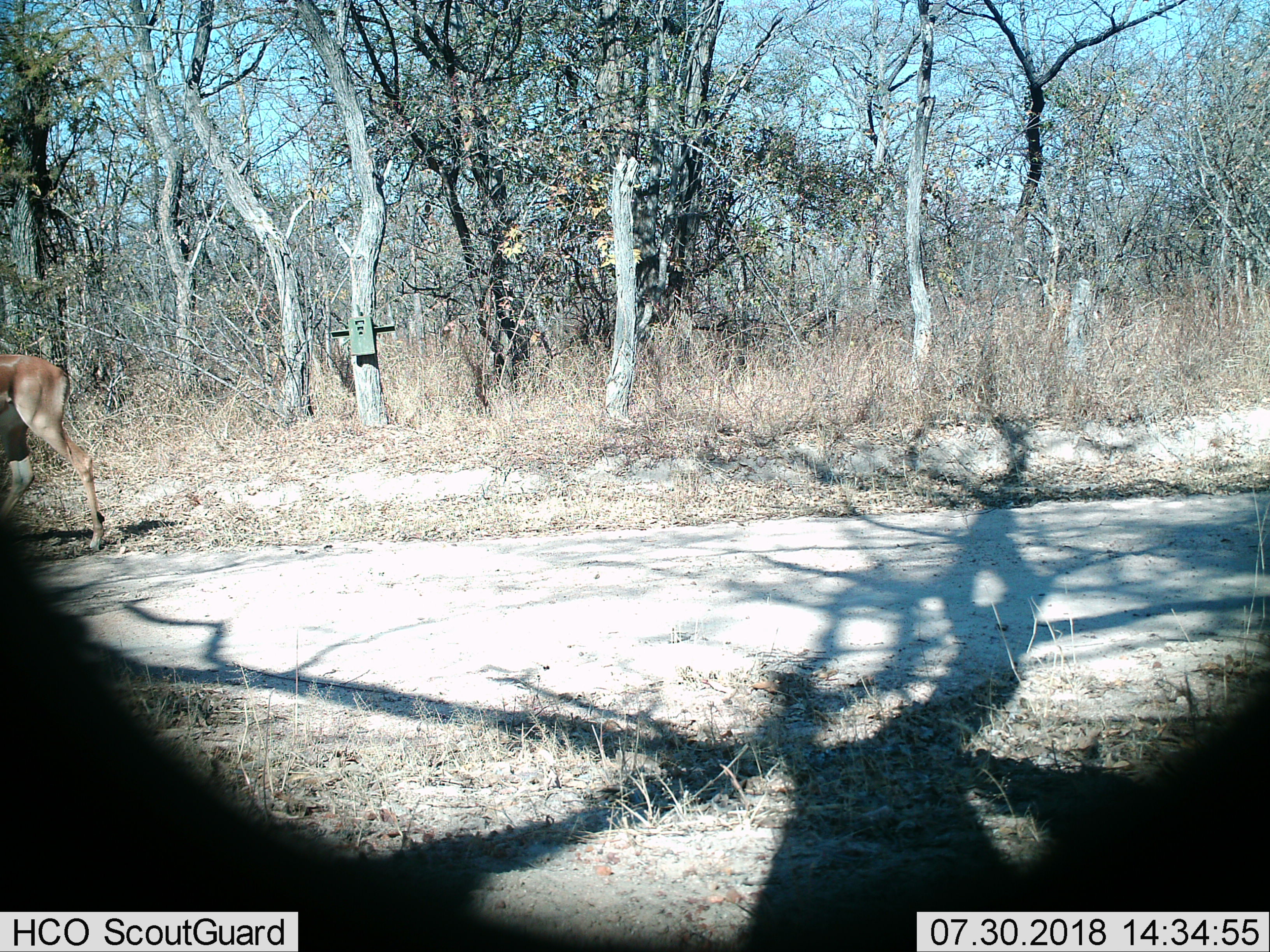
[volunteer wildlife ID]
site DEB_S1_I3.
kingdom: Animalia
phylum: Chordata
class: Mammalia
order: Artiodactyla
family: Bovidae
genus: Aepyceros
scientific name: Aepyceros melampus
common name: impala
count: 1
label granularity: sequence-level